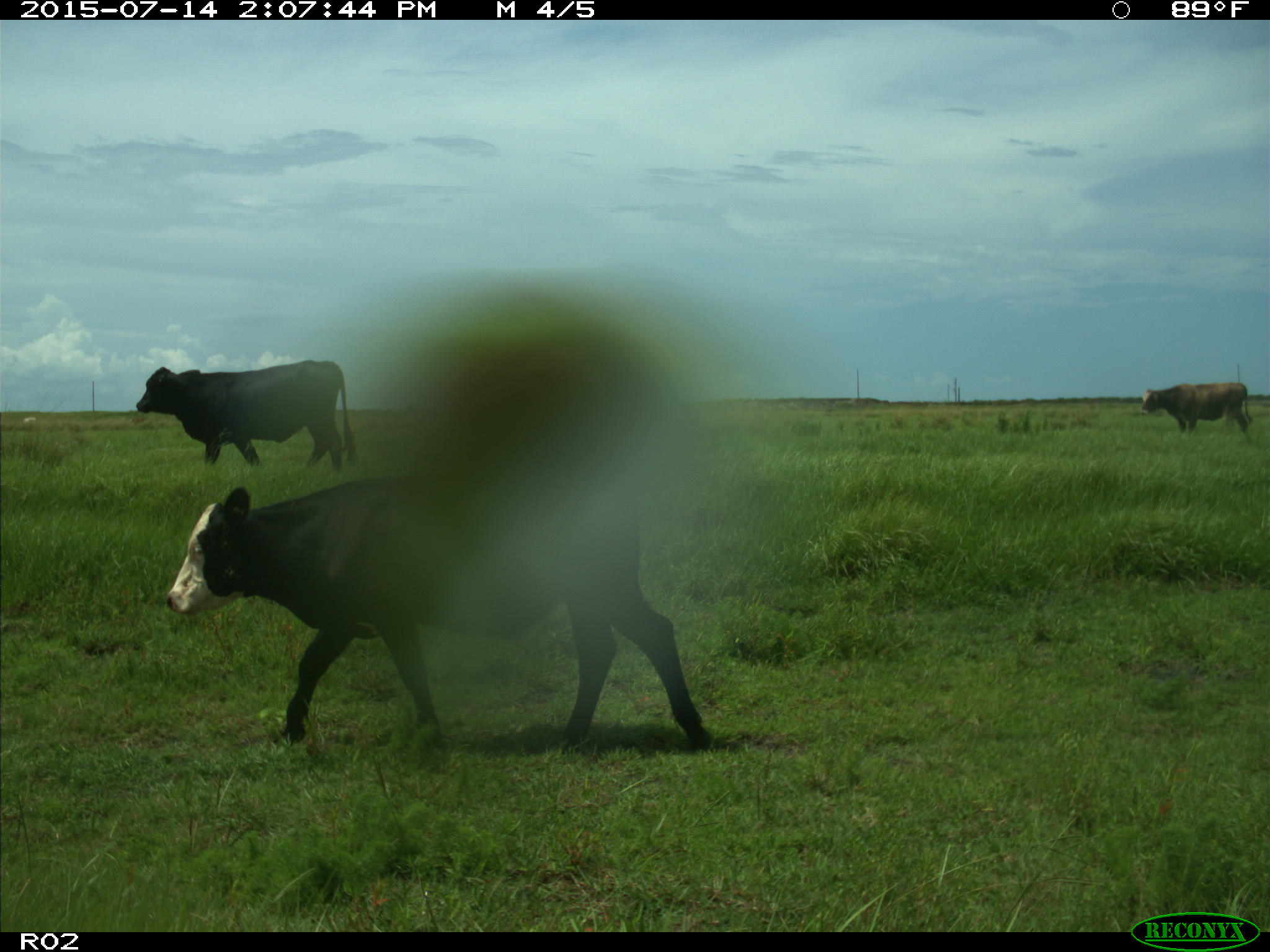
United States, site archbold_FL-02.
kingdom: Animalia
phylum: Chordata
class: Mammalia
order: Artiodactyla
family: Bovidae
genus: Bos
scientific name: Bos taurus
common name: domestic cow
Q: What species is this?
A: Bos taurus (domestic cow).